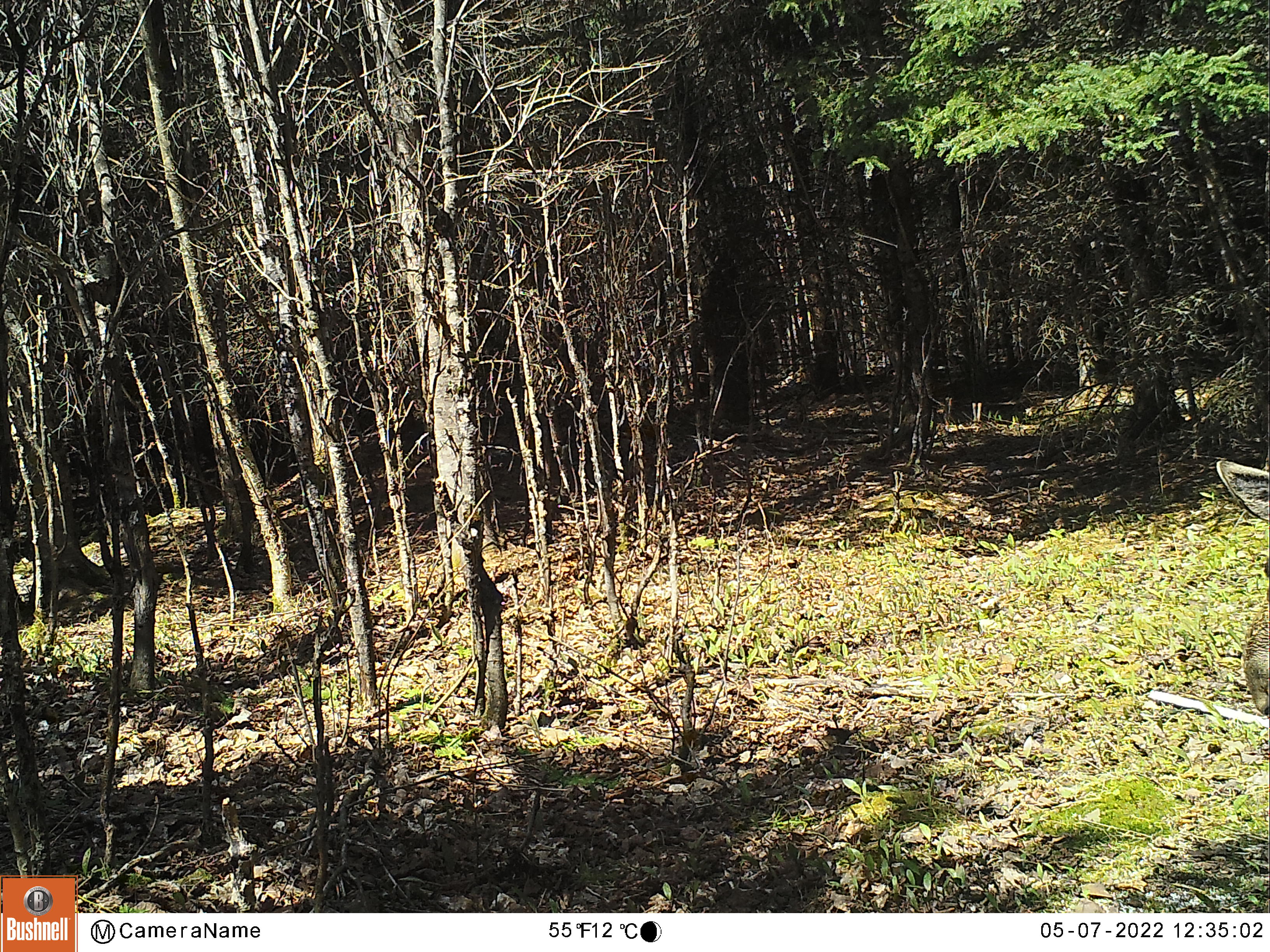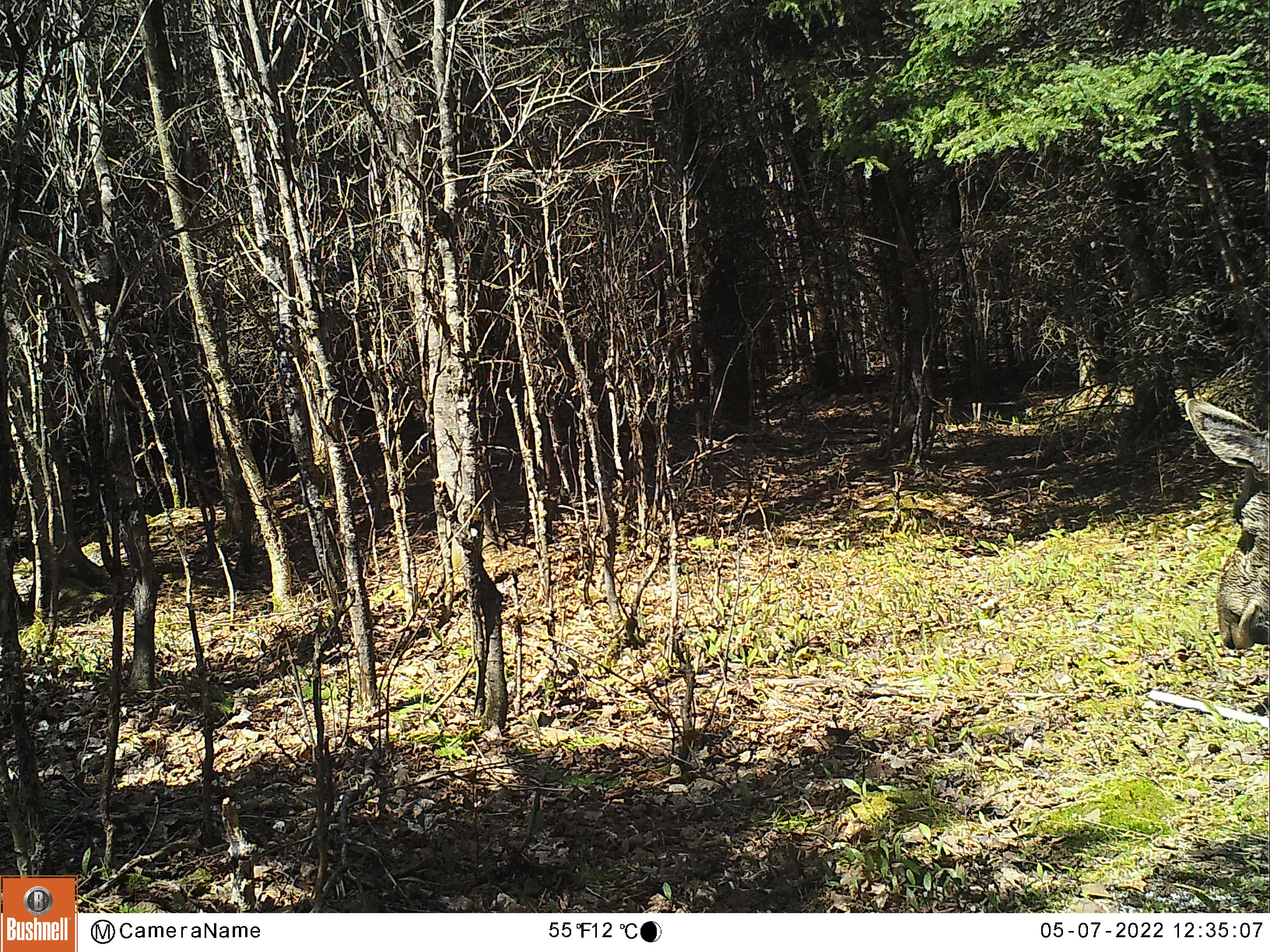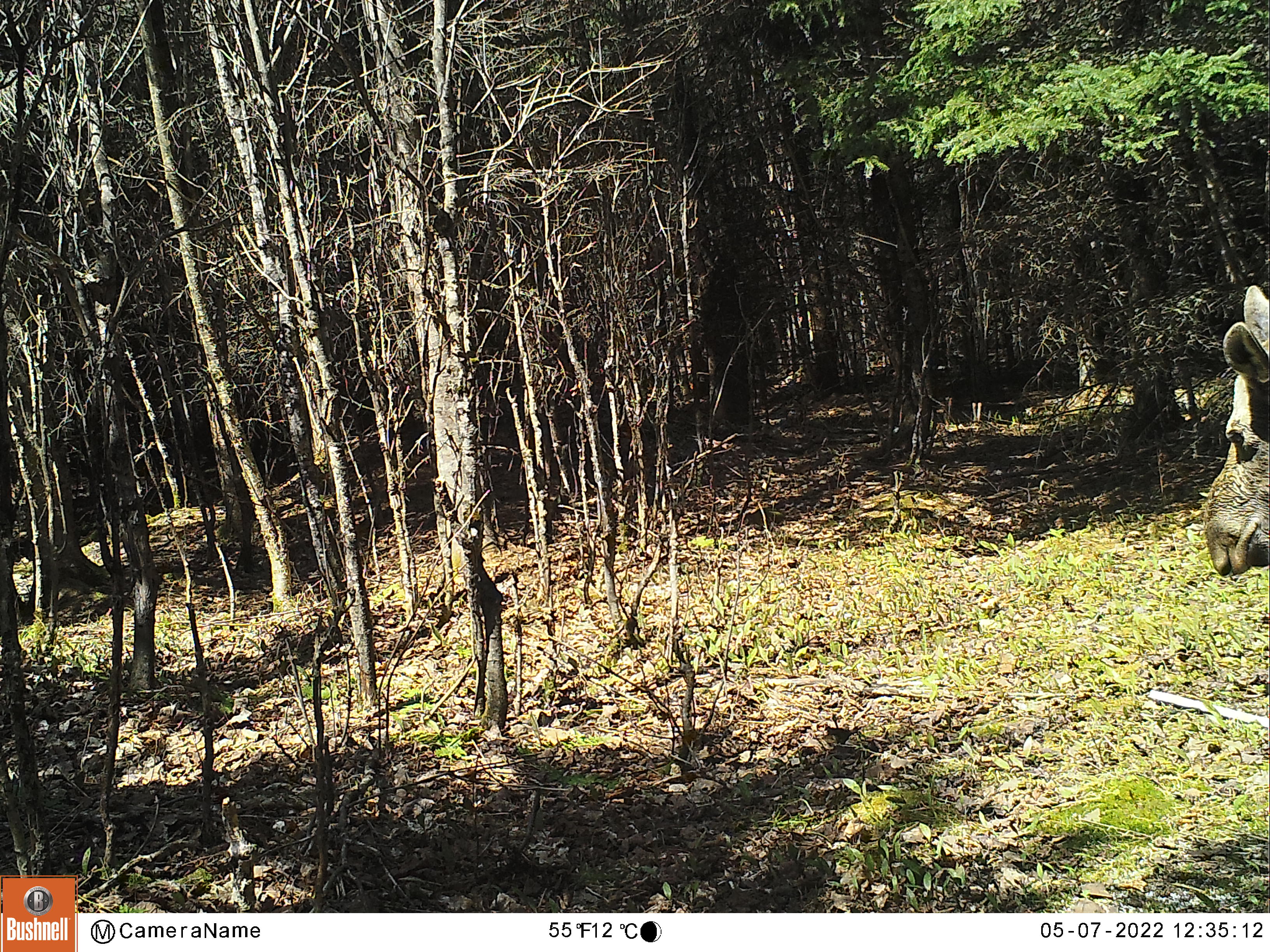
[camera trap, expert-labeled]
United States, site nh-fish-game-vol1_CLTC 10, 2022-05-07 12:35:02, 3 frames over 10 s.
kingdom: Animalia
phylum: Chordata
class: Mammalia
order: Artiodactyla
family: Cervidae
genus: Alces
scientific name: Alces alces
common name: moose